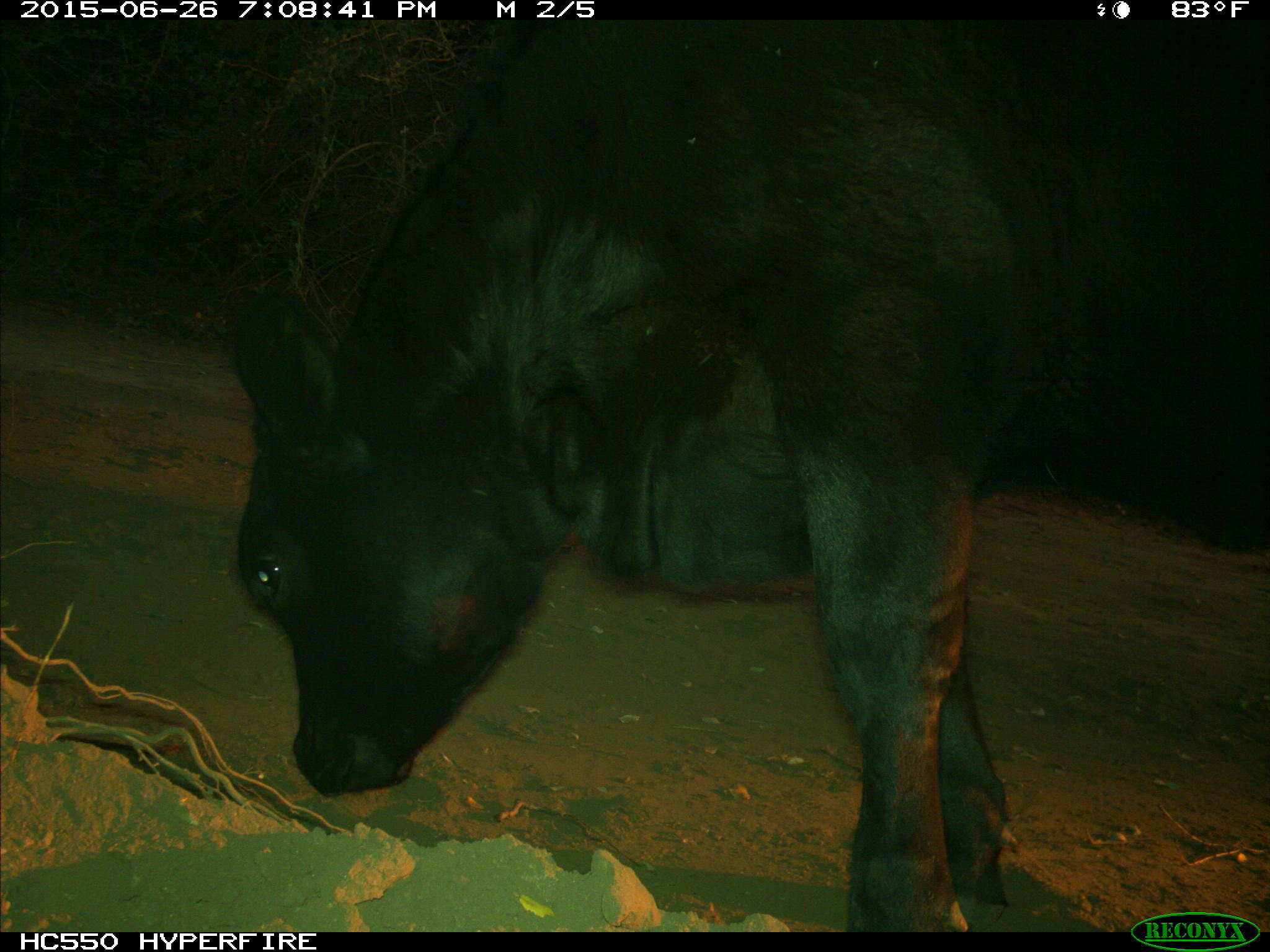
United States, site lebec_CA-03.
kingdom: Animalia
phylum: Chordata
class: Mammalia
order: Artiodactyla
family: Bovidae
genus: Bos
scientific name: Bos taurus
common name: domestic cow